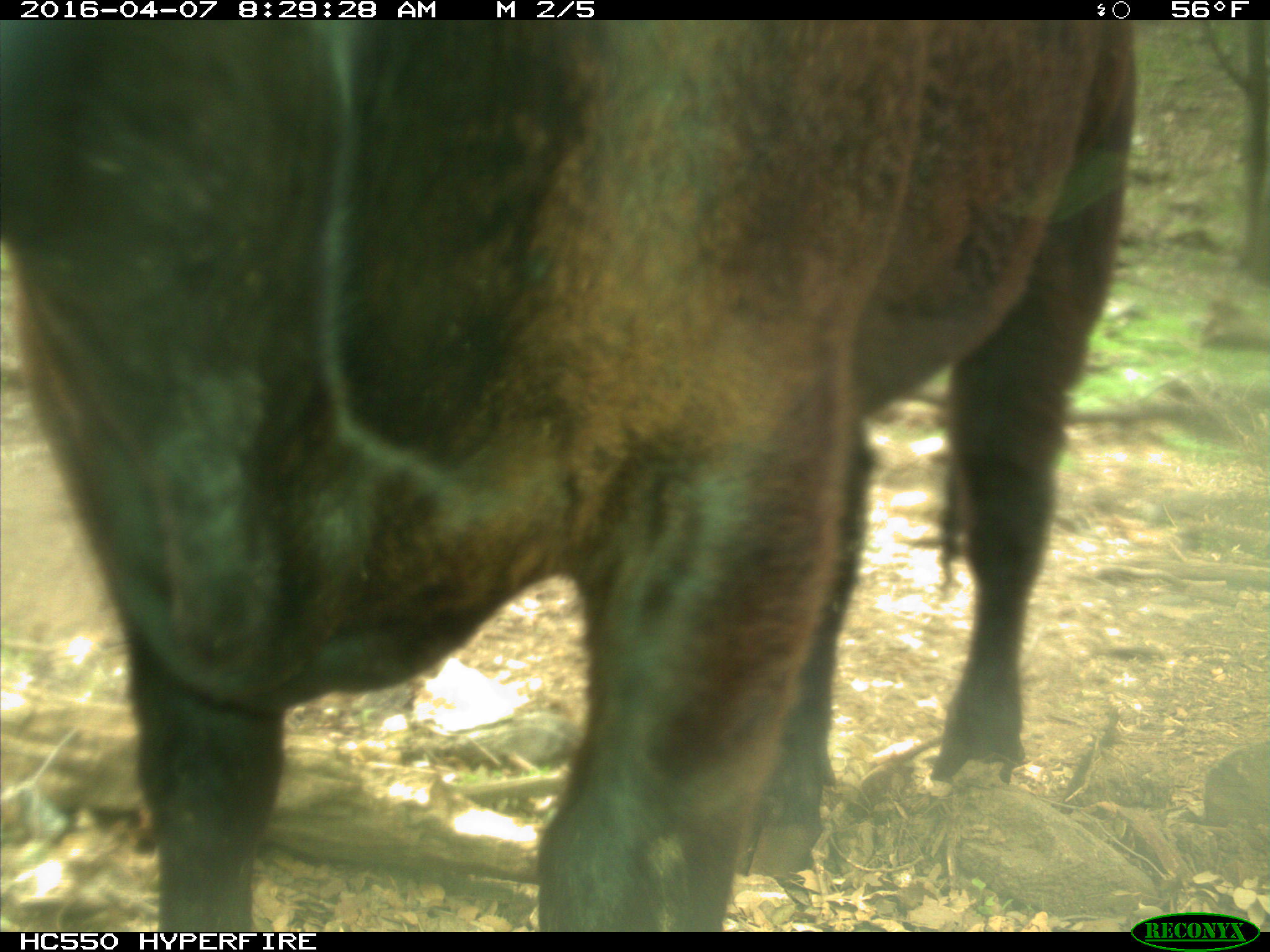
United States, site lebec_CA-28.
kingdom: Animalia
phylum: Chordata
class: Mammalia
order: Artiodactyla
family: Bovidae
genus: Bos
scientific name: Bos taurus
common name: domestic cow